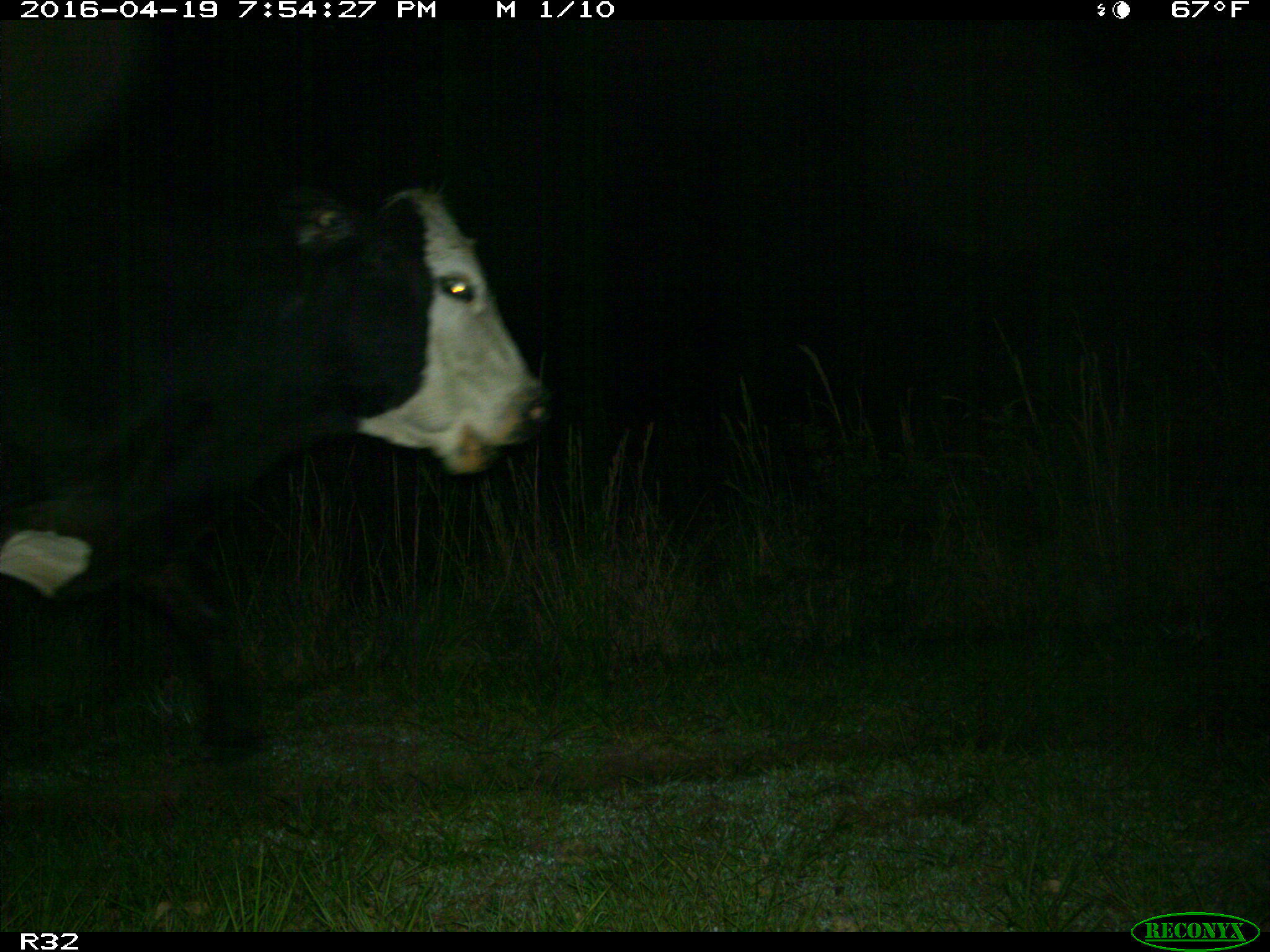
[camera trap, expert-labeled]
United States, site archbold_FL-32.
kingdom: Animalia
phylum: Chordata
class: Mammalia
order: Artiodactyla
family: Bovidae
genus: Bos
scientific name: Bos taurus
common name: domestic cow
Bos taurus (domestic cow).